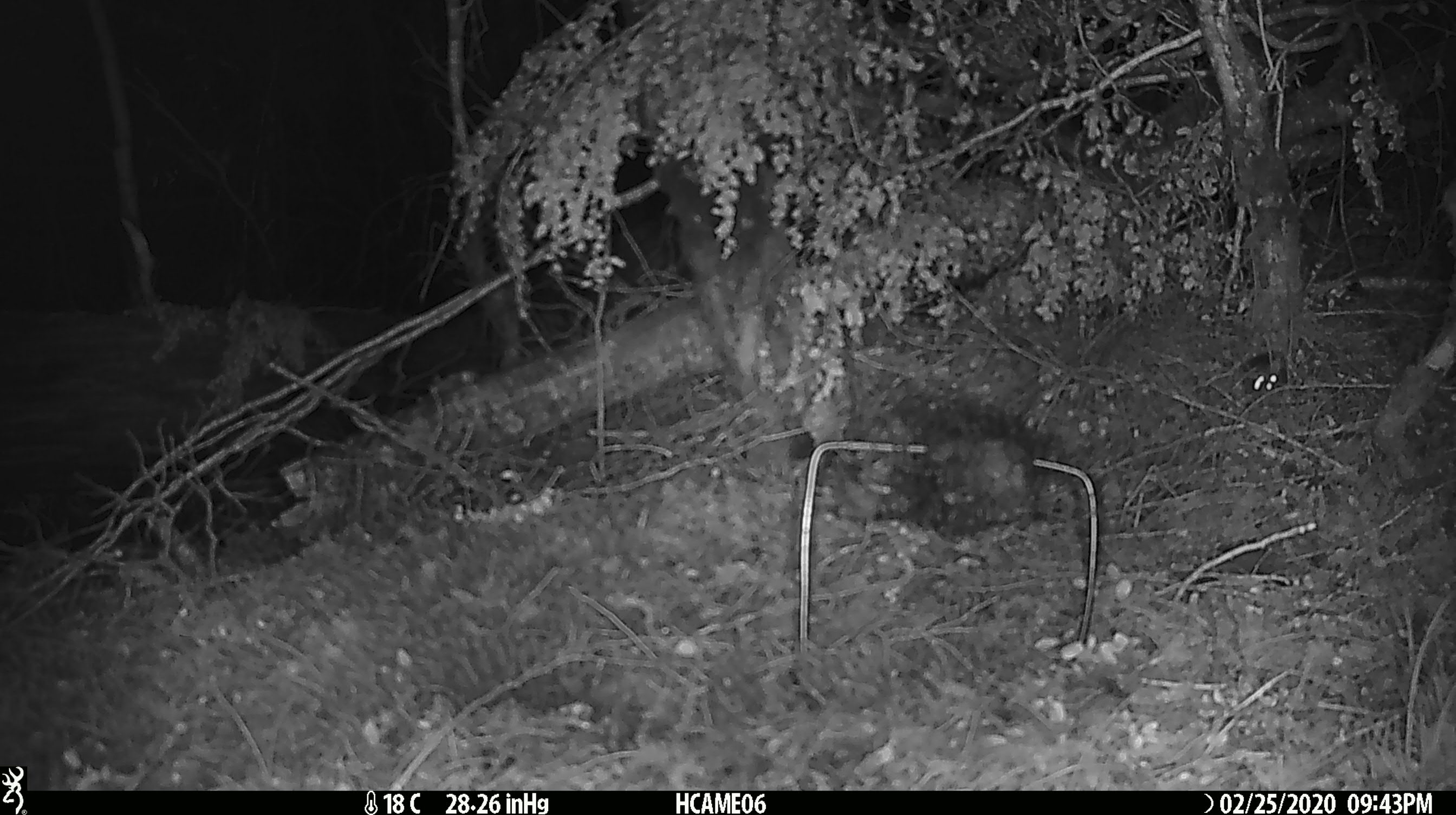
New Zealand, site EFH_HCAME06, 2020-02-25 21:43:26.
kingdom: Animalia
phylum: Chordata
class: Mammalia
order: Rodentia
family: Muridae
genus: Mus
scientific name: Mus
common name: mouse